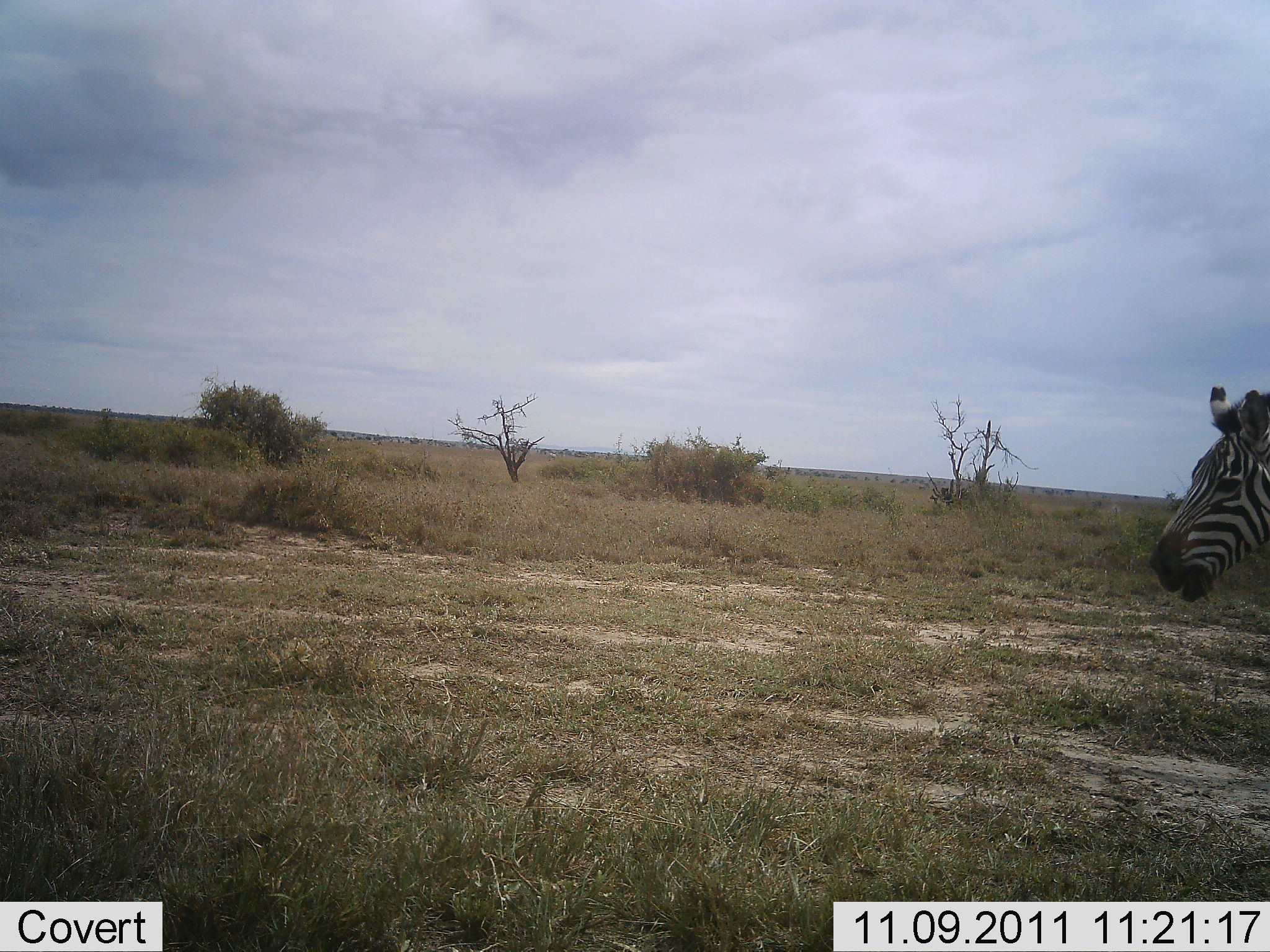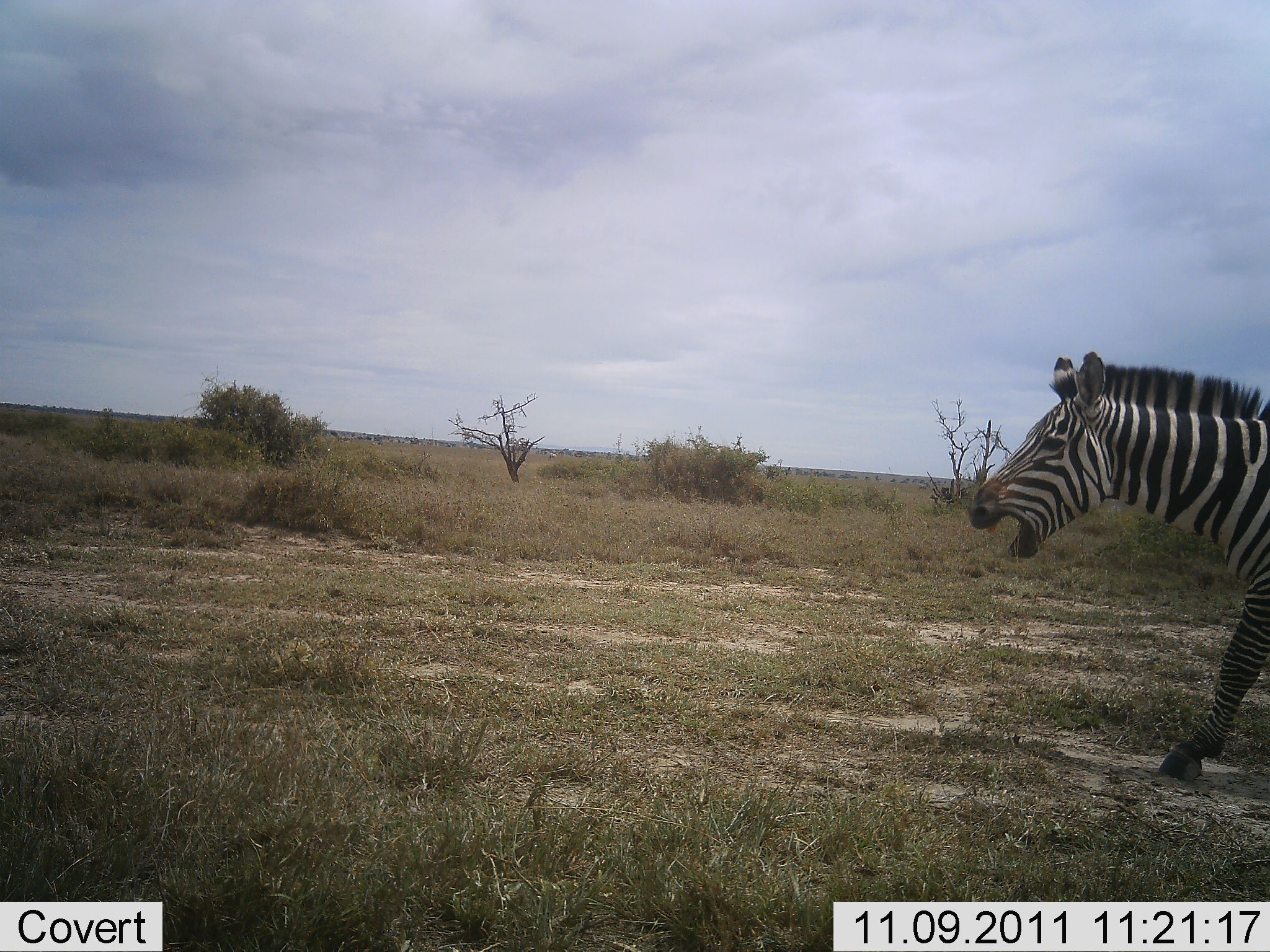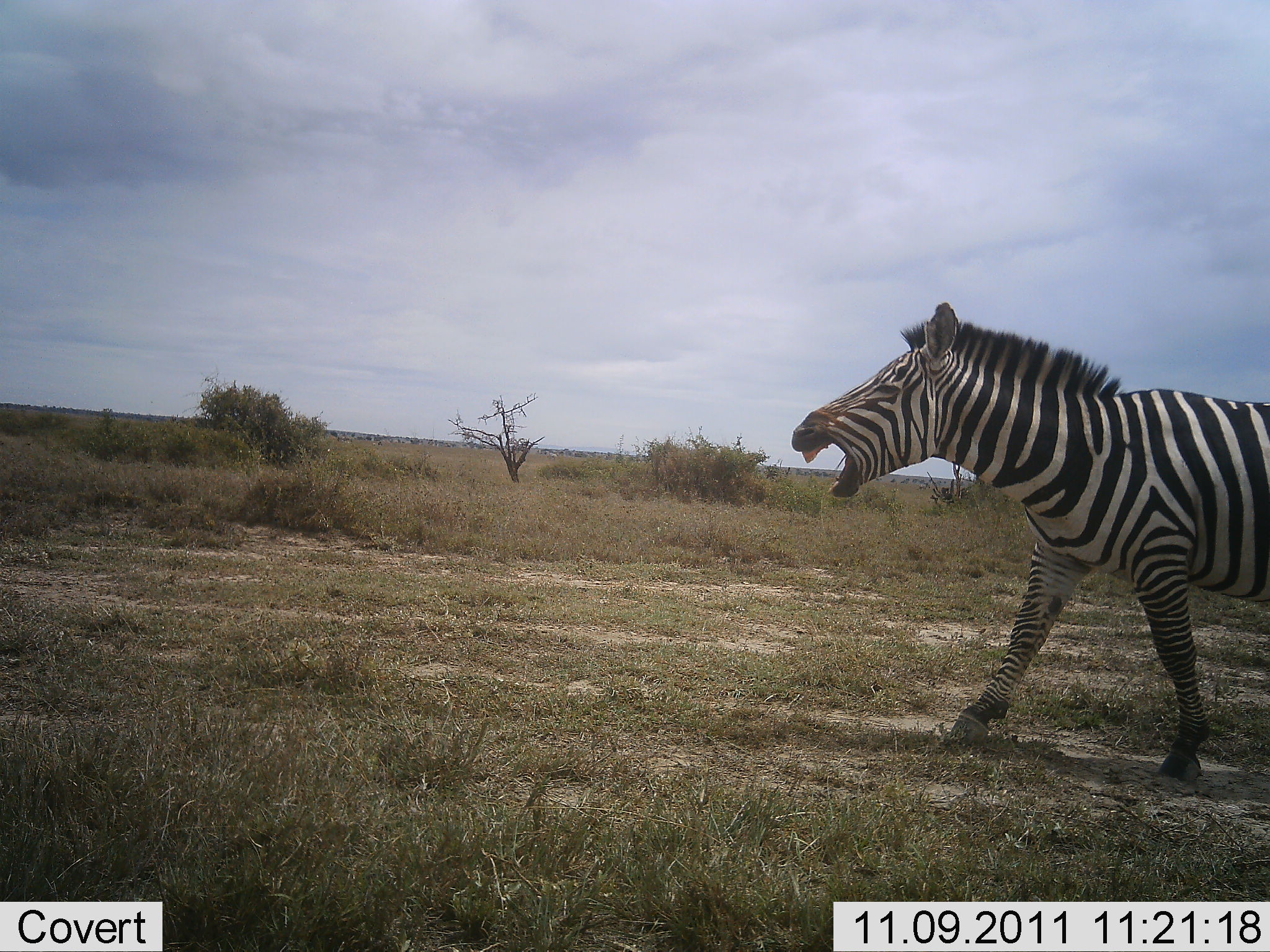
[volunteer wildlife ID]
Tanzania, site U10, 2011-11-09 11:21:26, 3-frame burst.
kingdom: Animalia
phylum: Chordata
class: Mammalia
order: Perissodactyla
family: Equidae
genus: Equus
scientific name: Equus quagga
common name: plains zebra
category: zebra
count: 1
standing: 0%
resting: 0%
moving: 100%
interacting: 21%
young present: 0%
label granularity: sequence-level